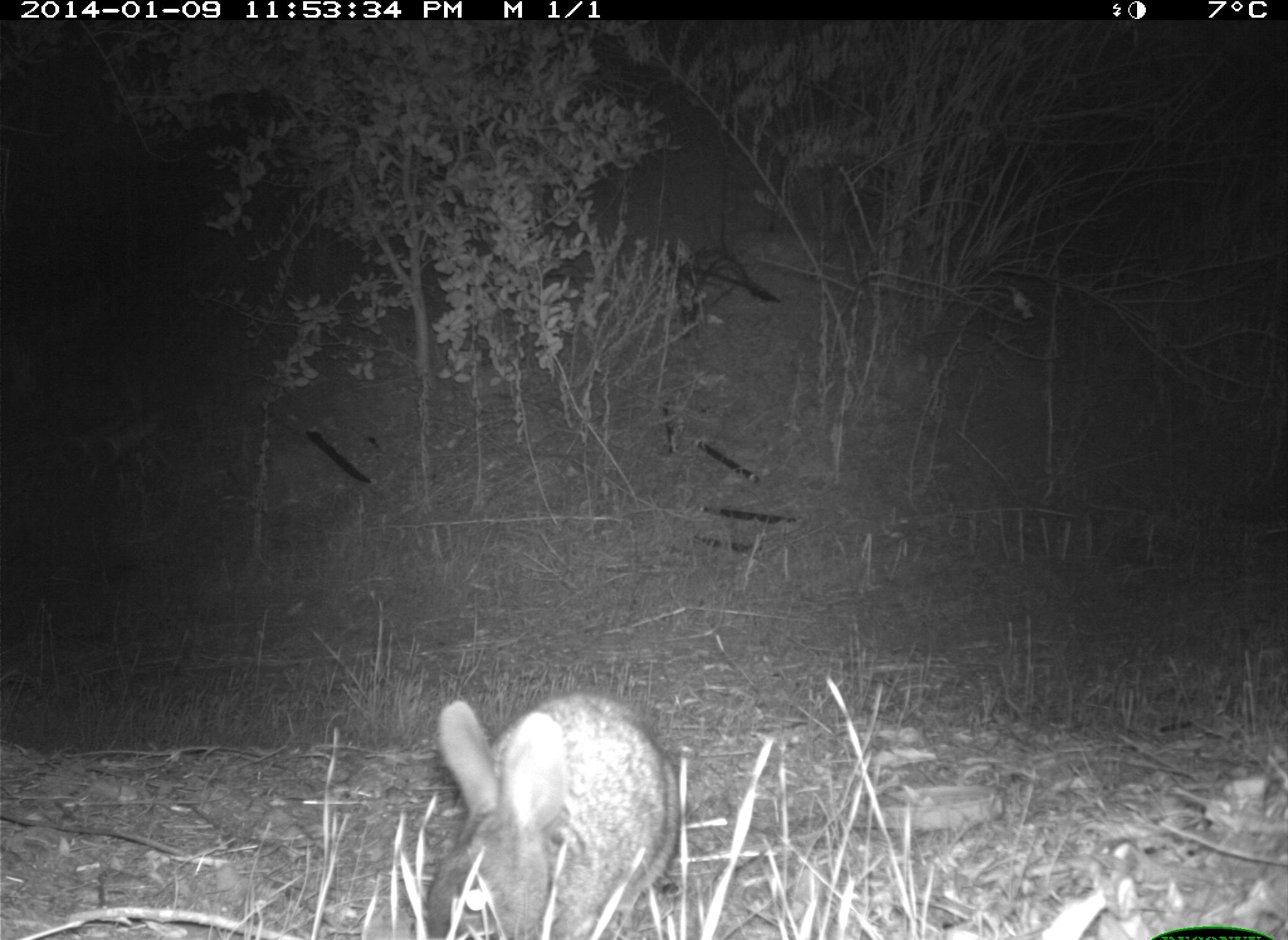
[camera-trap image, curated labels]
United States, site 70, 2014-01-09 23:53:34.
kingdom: Animalia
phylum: Chordata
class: Mammalia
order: Lagomorpha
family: Leporidae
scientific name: Leporidae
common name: rabbits and hares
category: rabbit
Rabbit (rabbits and hares) (Leporidae).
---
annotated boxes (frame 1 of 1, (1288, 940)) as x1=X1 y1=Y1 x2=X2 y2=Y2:
rabbit: x1=425 y1=693 x2=681 y2=940